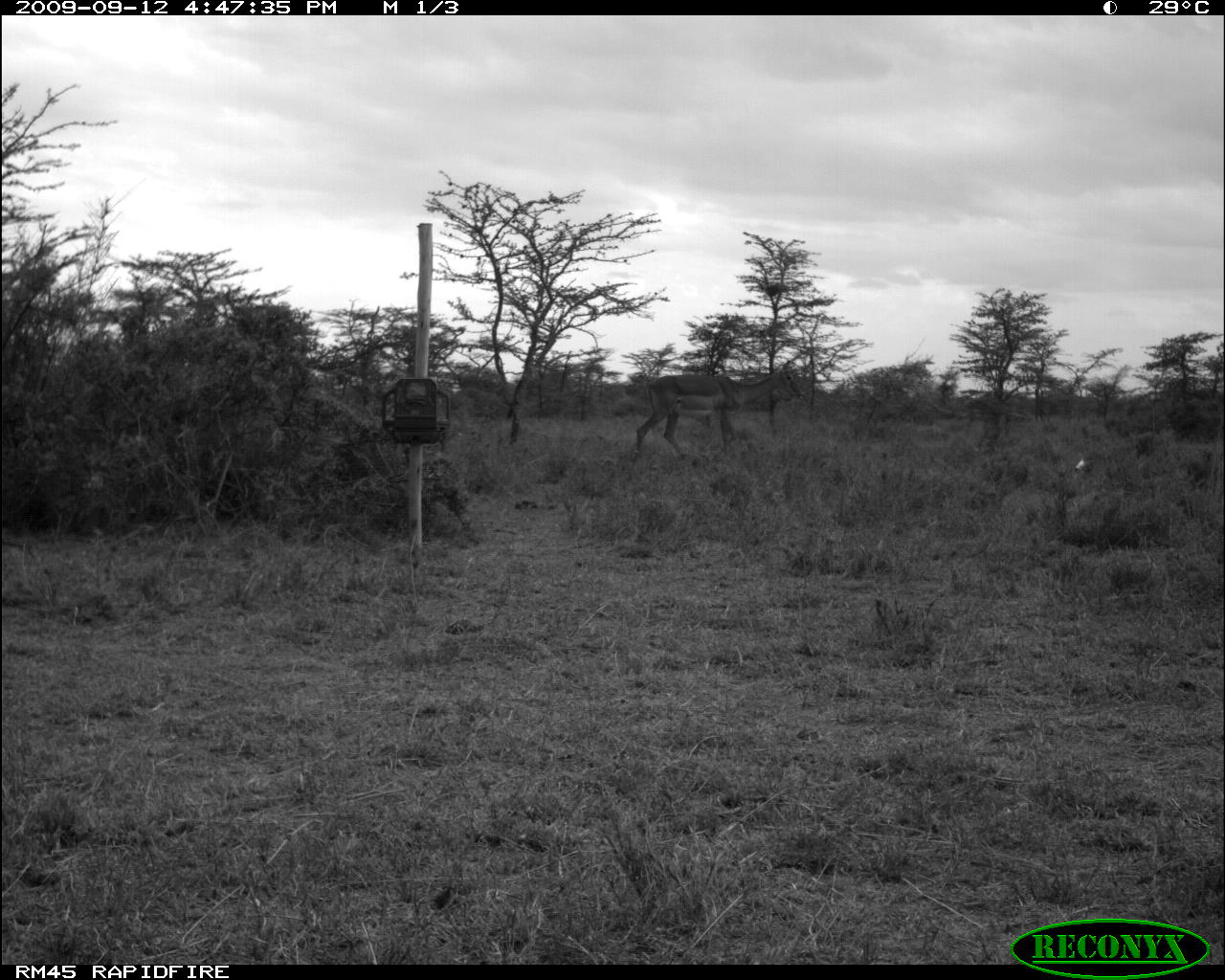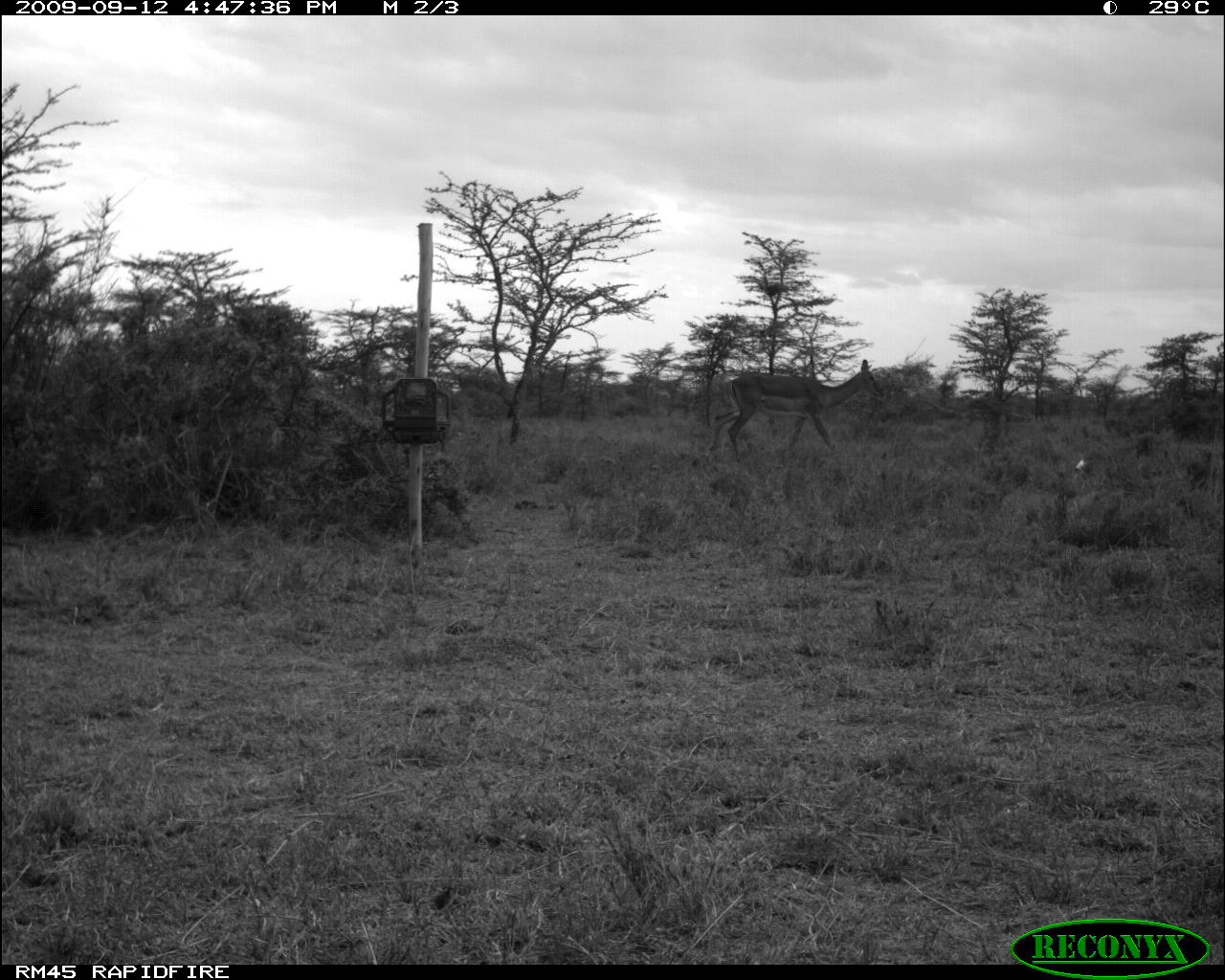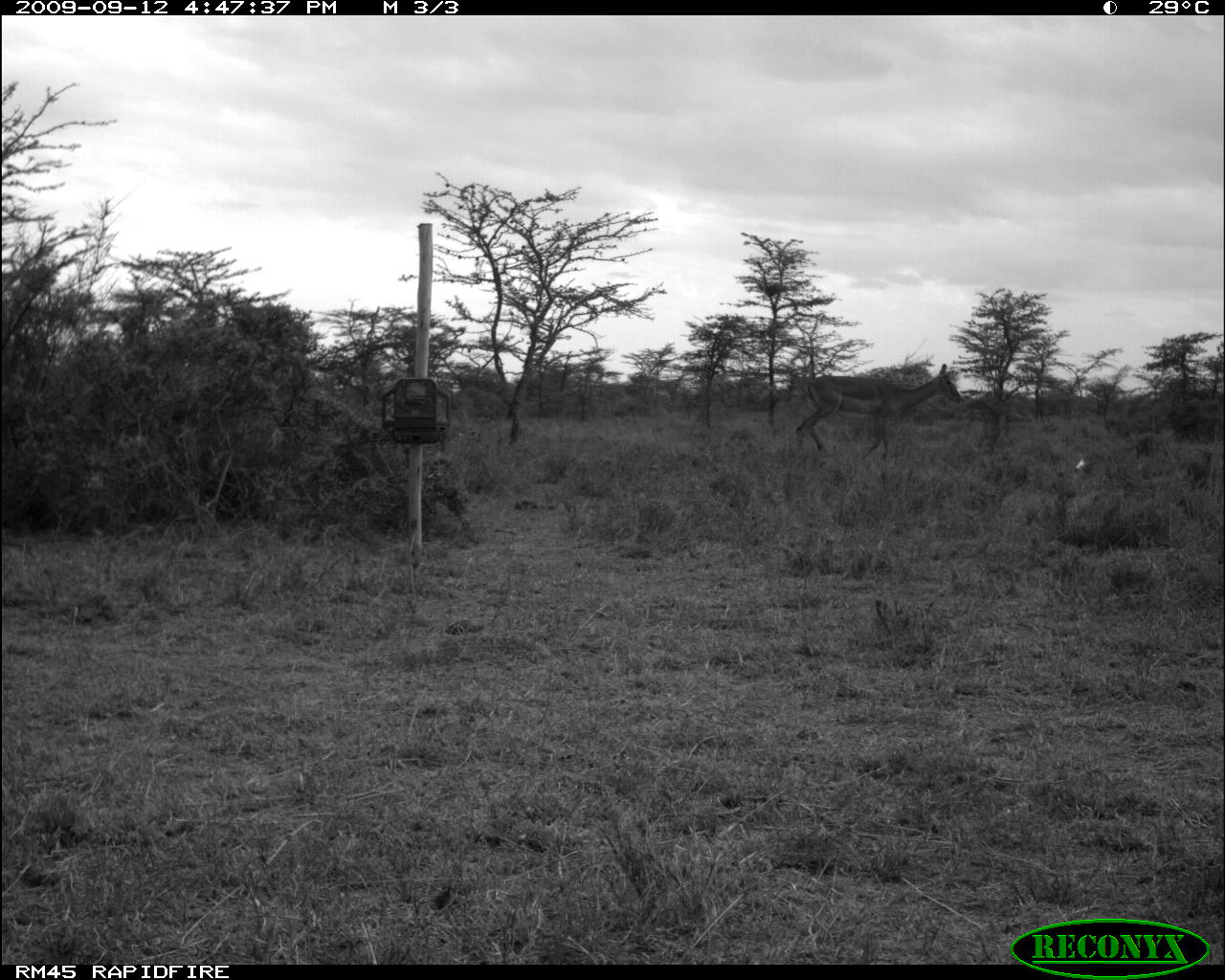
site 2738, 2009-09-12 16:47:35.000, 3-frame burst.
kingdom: Animalia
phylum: Chordata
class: Mammalia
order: Artiodactyla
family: Bovidae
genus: Aepyceros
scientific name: Aepyceros melampus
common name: impala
Aepyceros melampus (impala), count 1.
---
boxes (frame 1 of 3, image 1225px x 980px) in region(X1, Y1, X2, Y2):
aepyceros melampus: region(632, 359, 805, 457)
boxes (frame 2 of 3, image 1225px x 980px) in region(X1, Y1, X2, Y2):
aepyceros melampus: region(712, 358, 885, 456)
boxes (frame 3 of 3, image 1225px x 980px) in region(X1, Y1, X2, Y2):
aepyceros melampus: region(794, 363, 964, 459)